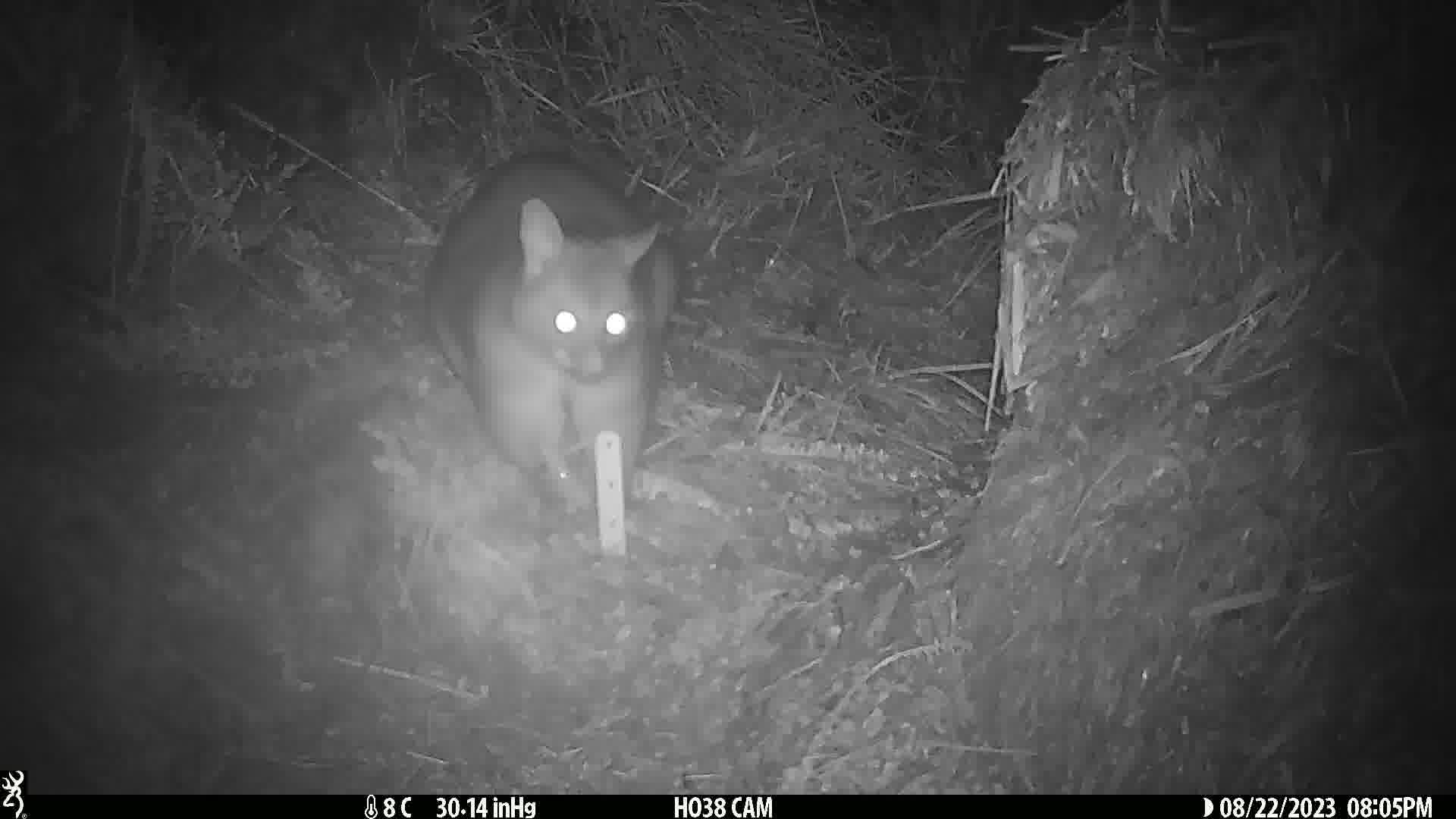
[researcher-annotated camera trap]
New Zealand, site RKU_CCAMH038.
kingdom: Animalia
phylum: Chordata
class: Mammalia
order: Diprotodontia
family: Phalangeridae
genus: Trichosurus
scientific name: Trichosurus vulpecula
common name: common brushtail possum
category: possum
Possum (common brushtail possum) (Trichosurus vulpecula).